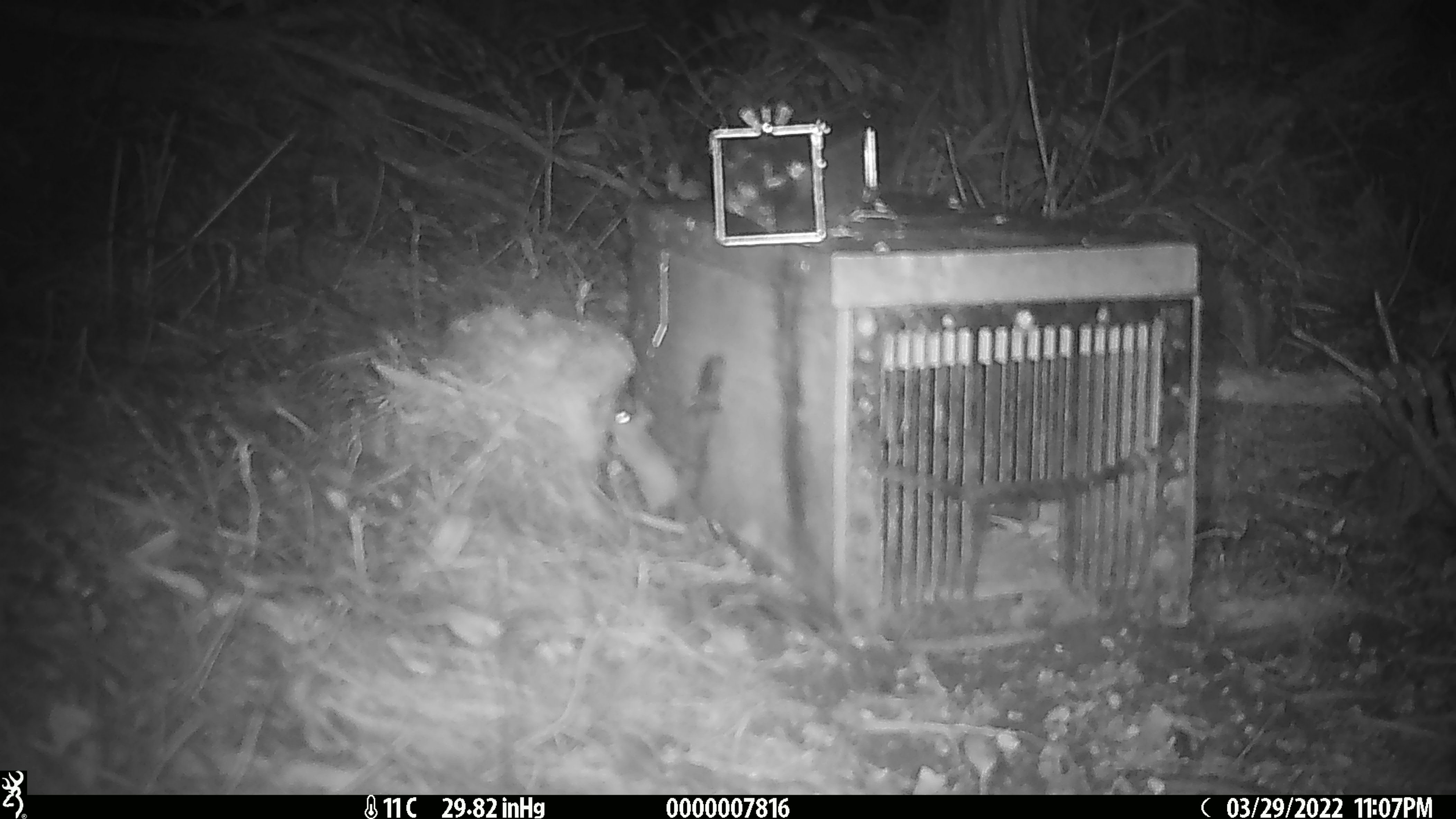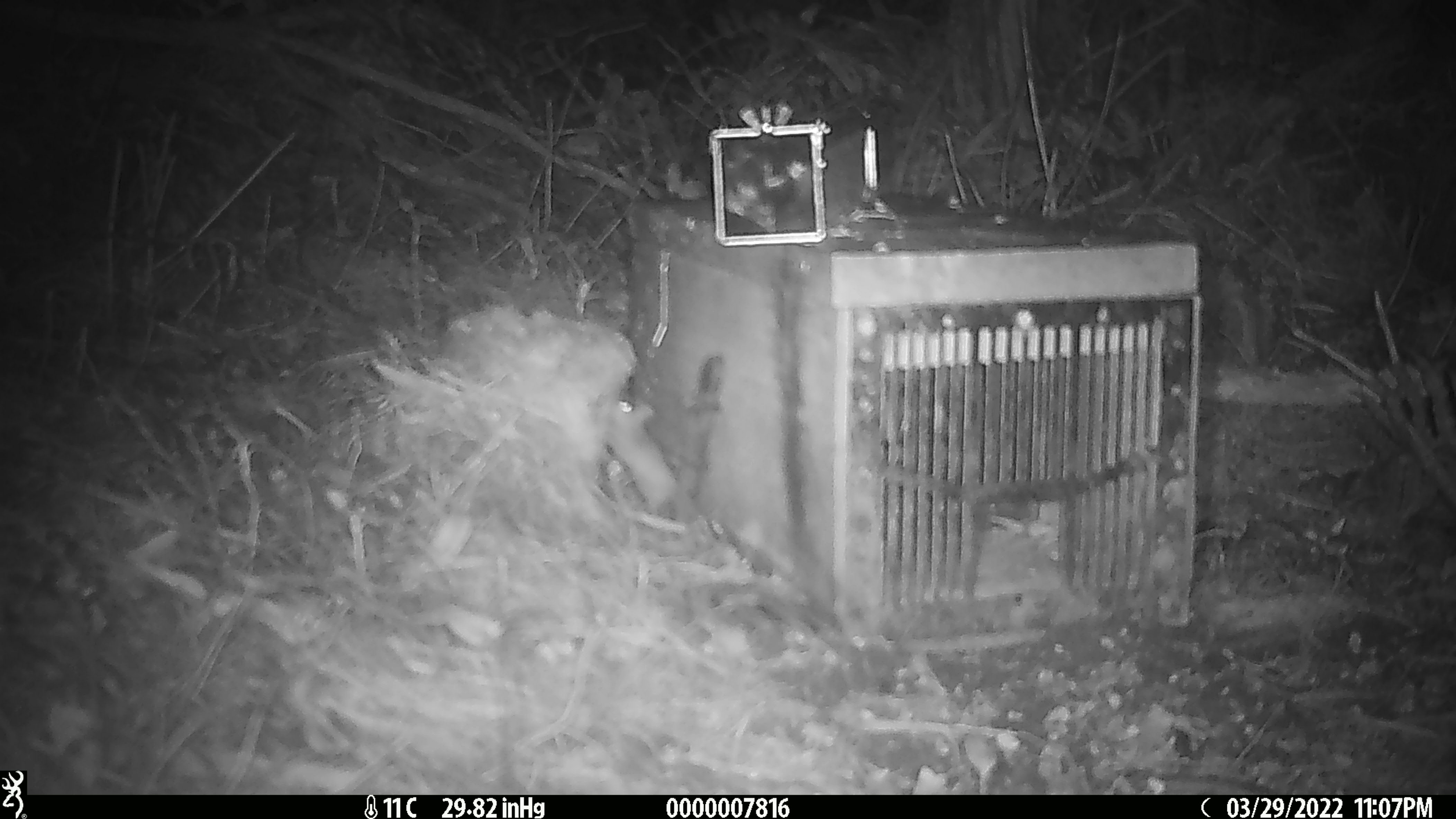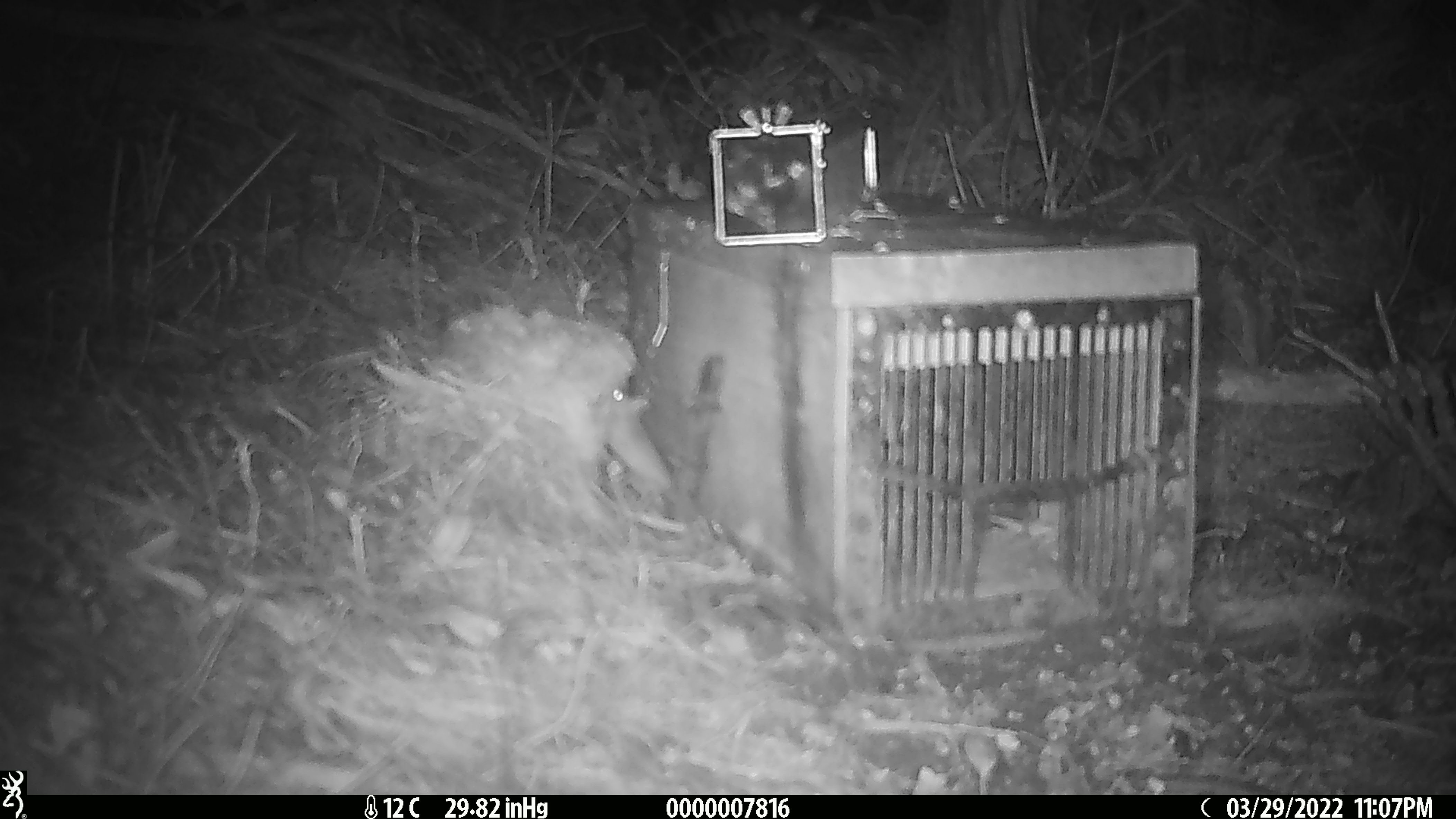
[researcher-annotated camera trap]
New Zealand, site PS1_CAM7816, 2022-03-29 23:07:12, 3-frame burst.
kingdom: Animalia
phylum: Chordata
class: Mammalia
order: Rodentia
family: Muridae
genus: Mus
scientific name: Mus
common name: mouse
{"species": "mouse (Mus)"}